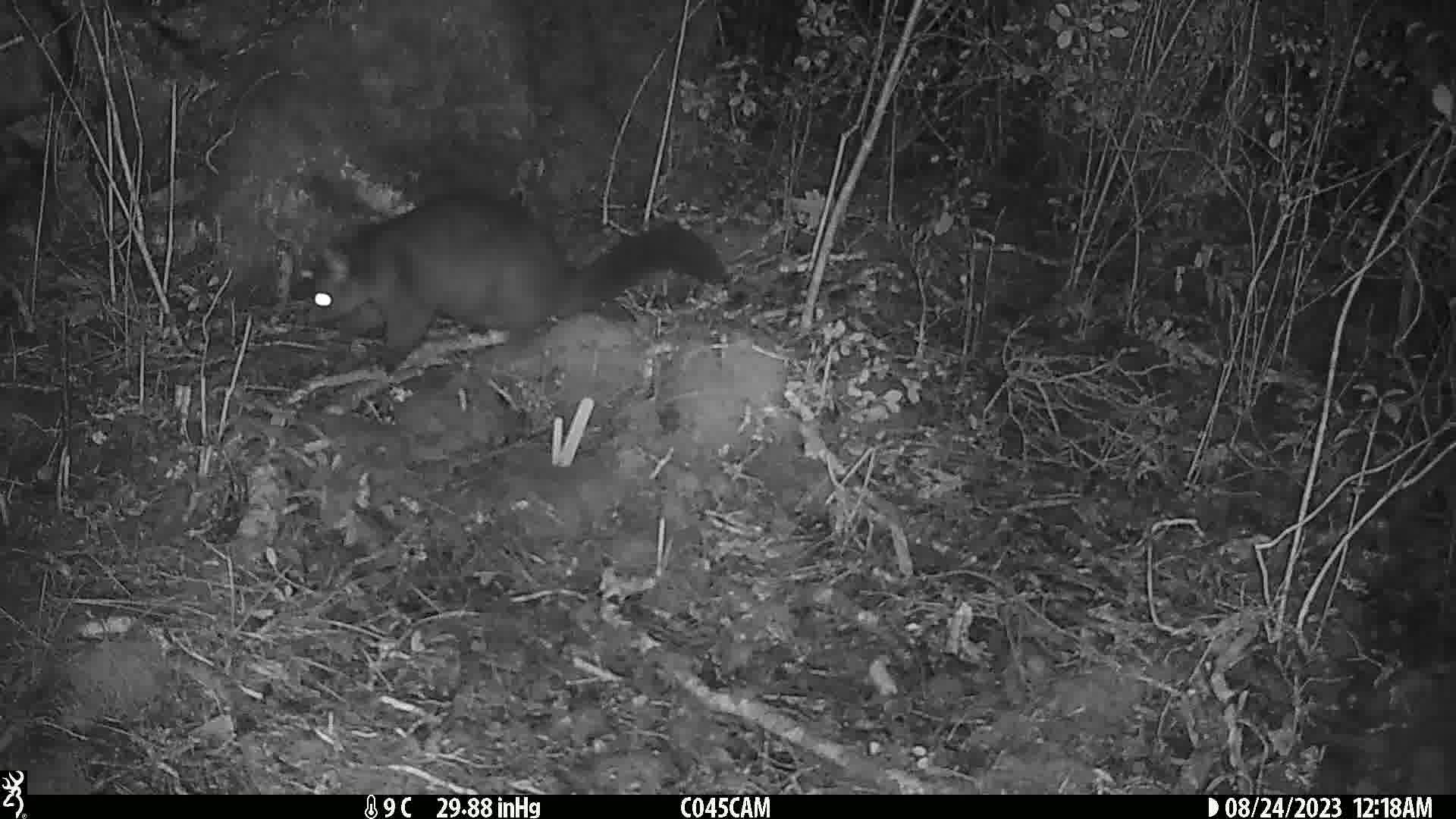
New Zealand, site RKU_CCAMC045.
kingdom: Animalia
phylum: Chordata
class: Mammalia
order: Diprotodontia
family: Phalangeridae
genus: Trichosurus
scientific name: Trichosurus vulpecula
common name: common brushtail possum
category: possum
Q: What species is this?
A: Possum (common brushtail possum) (Trichosurus vulpecula).